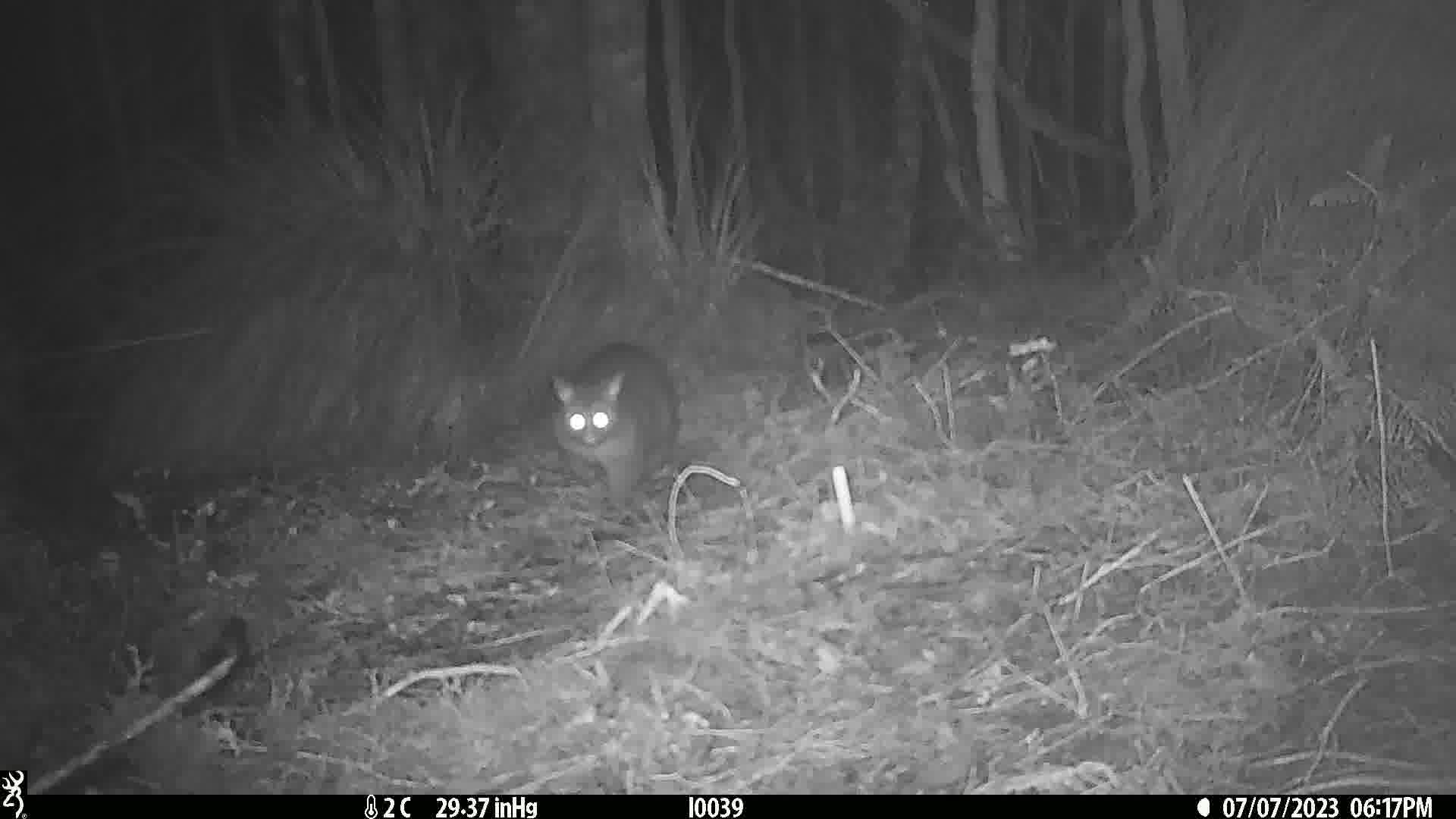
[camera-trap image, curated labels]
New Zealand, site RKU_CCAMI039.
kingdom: Animalia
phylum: Chordata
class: Mammalia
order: Diprotodontia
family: Phalangeridae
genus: Trichosurus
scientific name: Trichosurus vulpecula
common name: common brushtail possum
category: possum